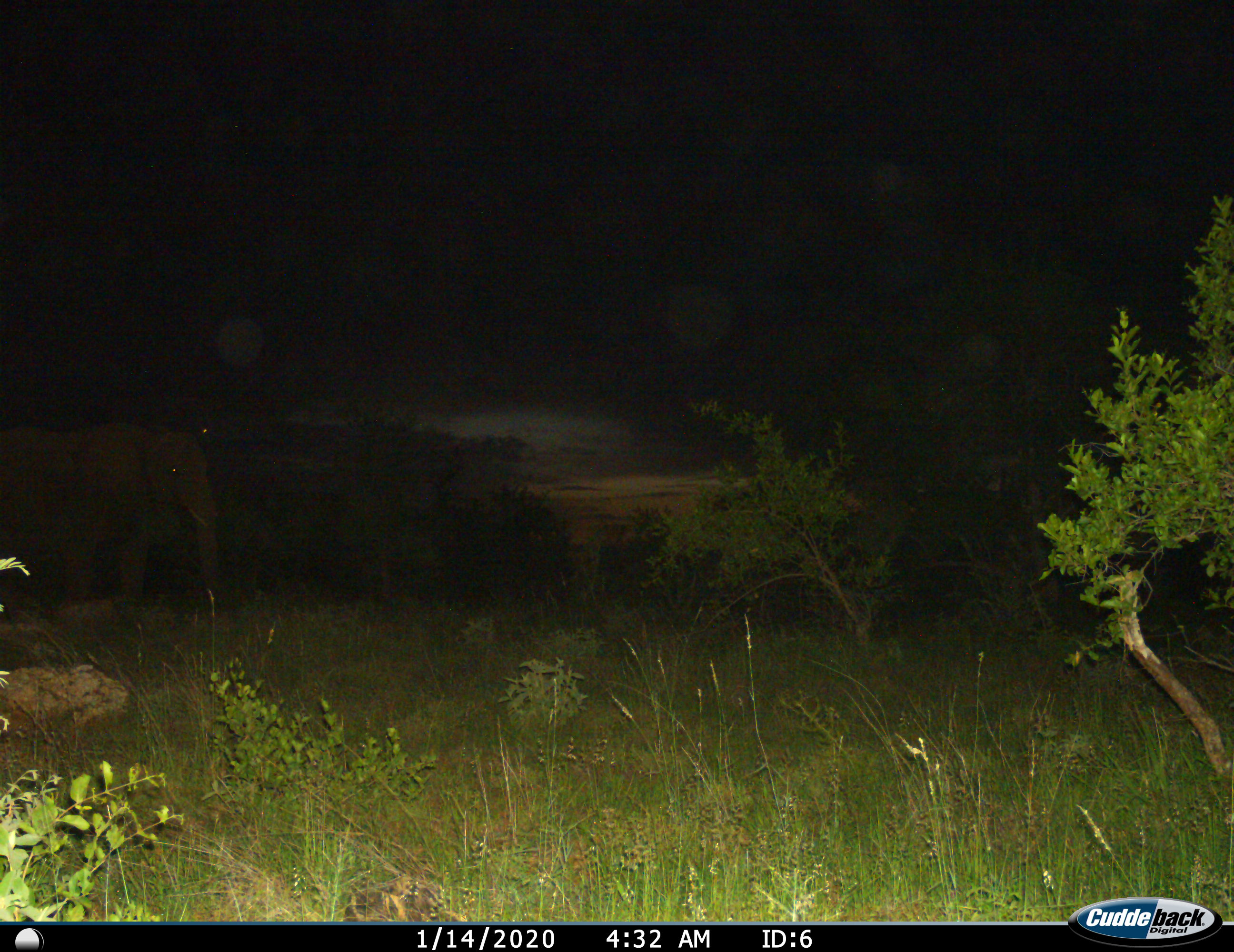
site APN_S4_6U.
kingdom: Animalia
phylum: Chordata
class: Mammalia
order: Proboscidea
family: Elephantidae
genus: Loxodonta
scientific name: Loxodonta africana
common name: african bush elephant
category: elephant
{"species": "elephant (african bush elephant) (Loxodonta africana)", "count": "1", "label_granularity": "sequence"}